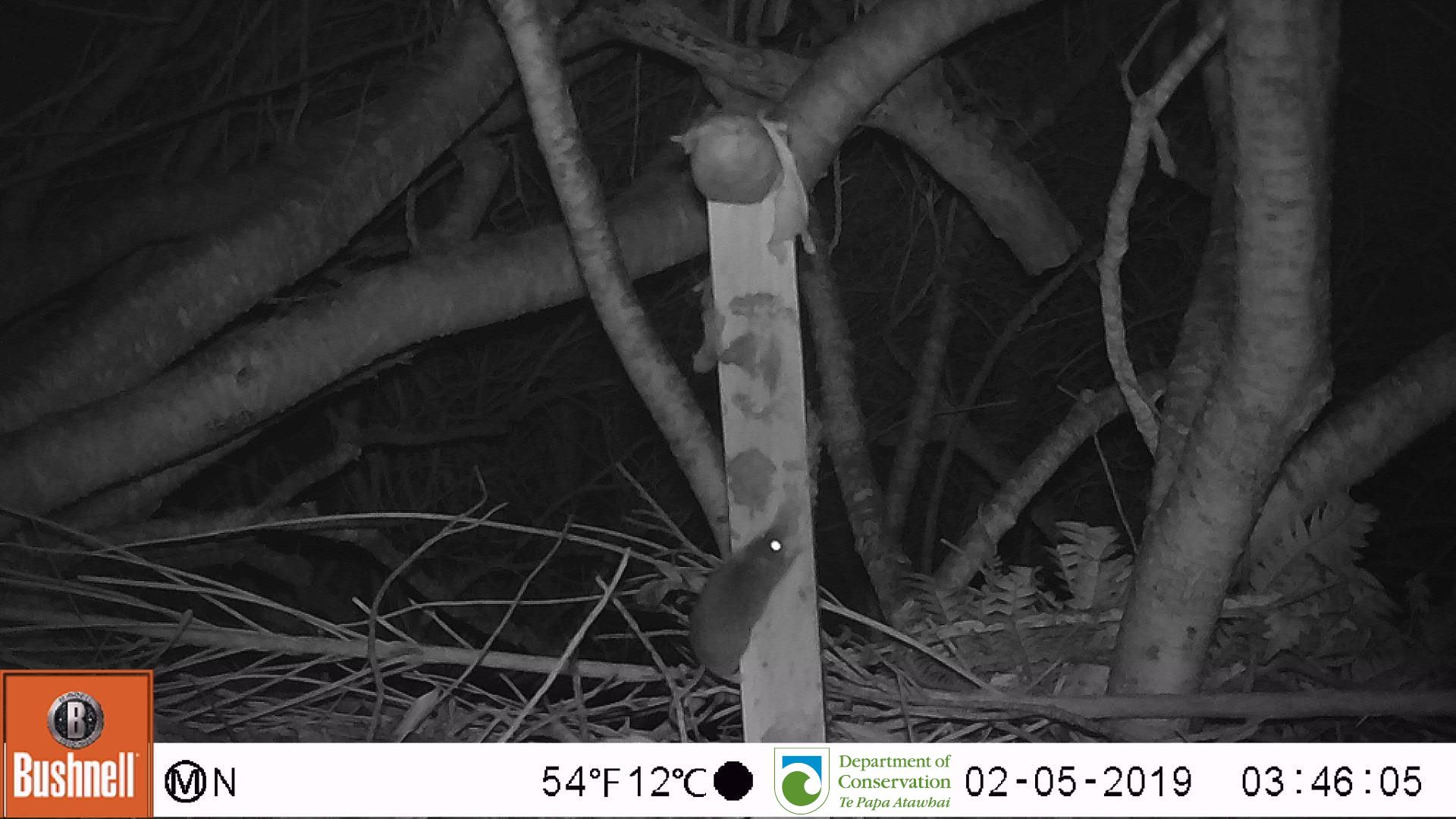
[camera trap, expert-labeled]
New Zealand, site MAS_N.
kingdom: Animalia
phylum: Chordata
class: Mammalia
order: Rodentia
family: Muridae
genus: Mus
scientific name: Mus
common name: mouse